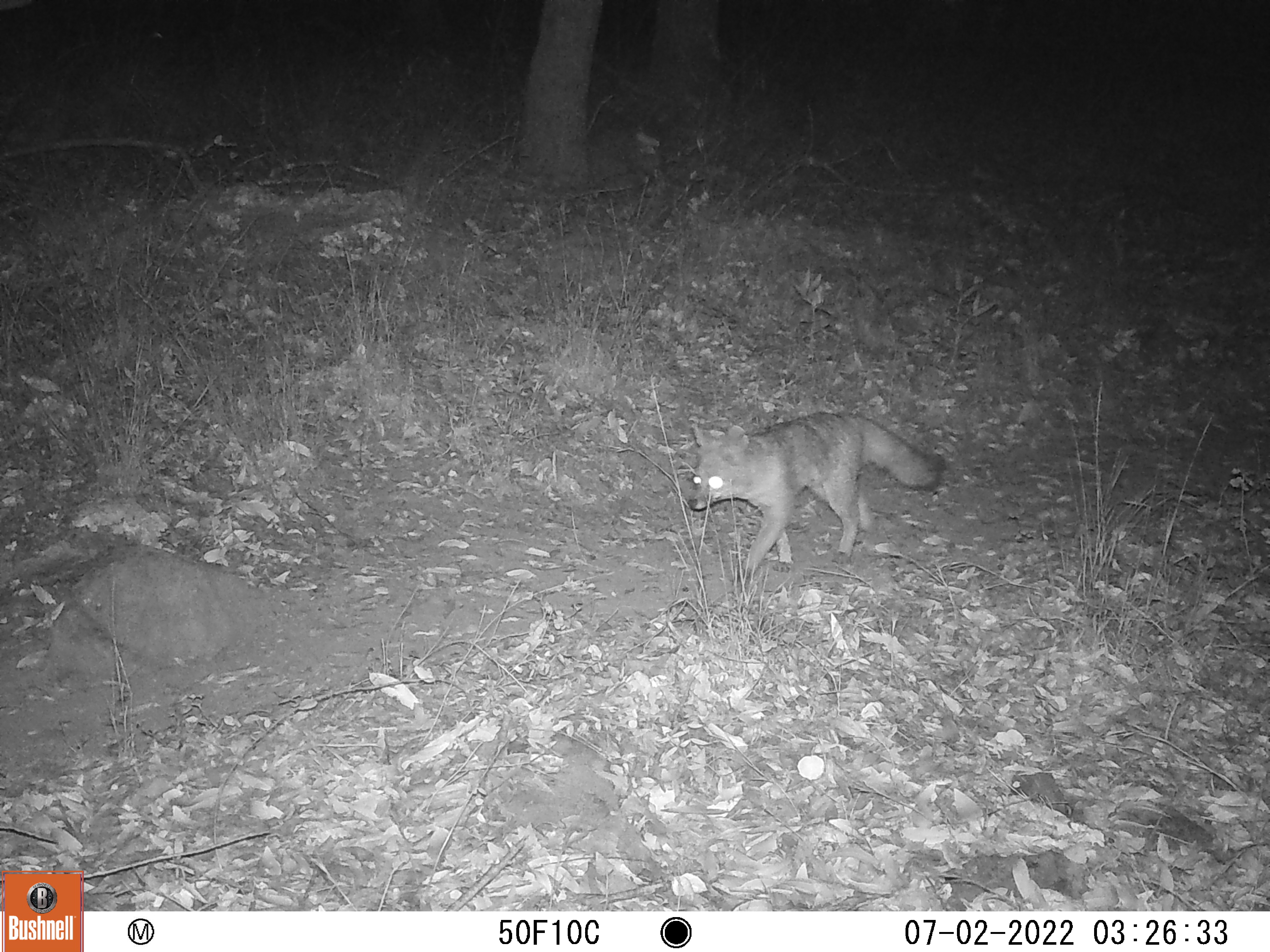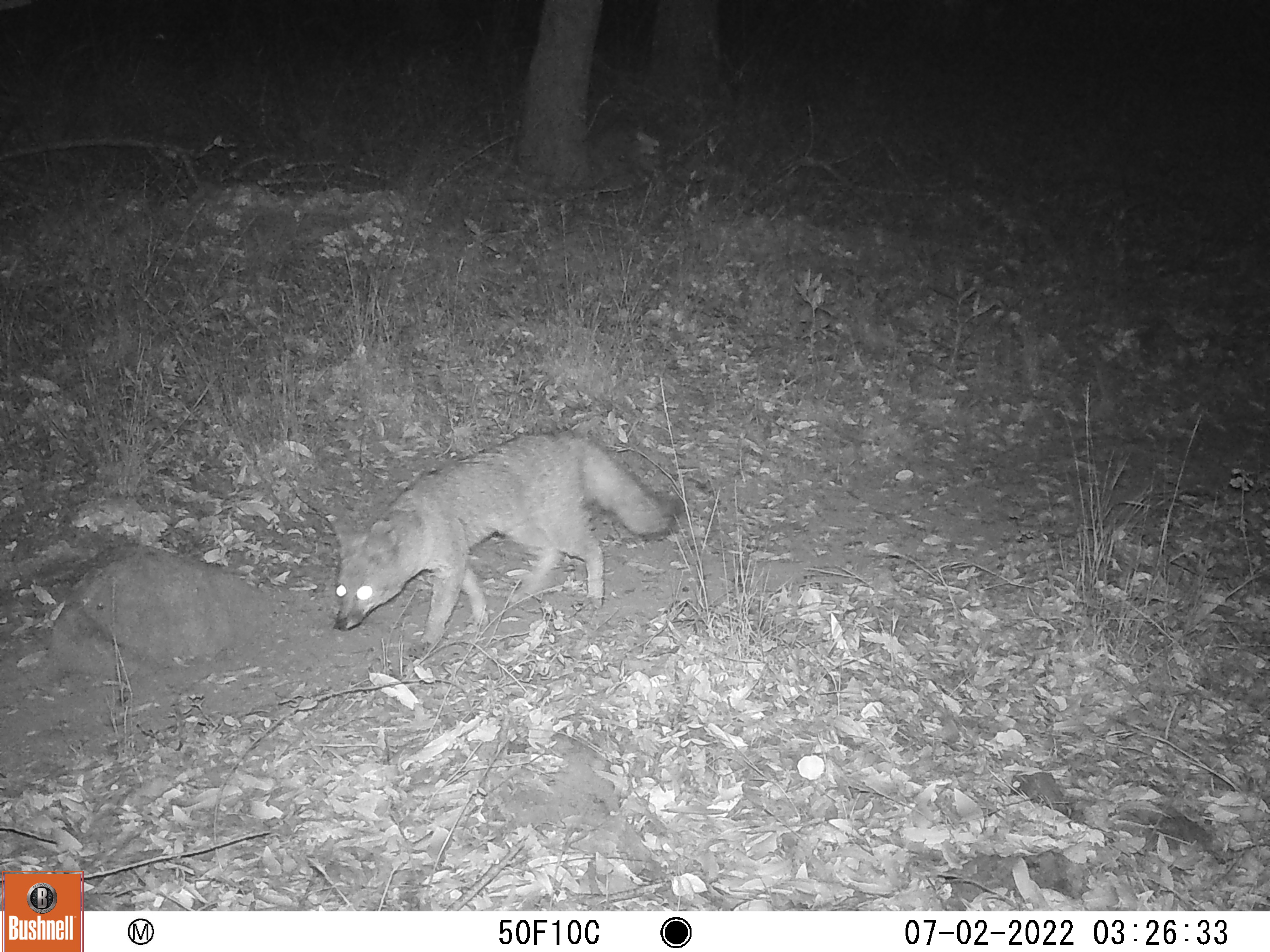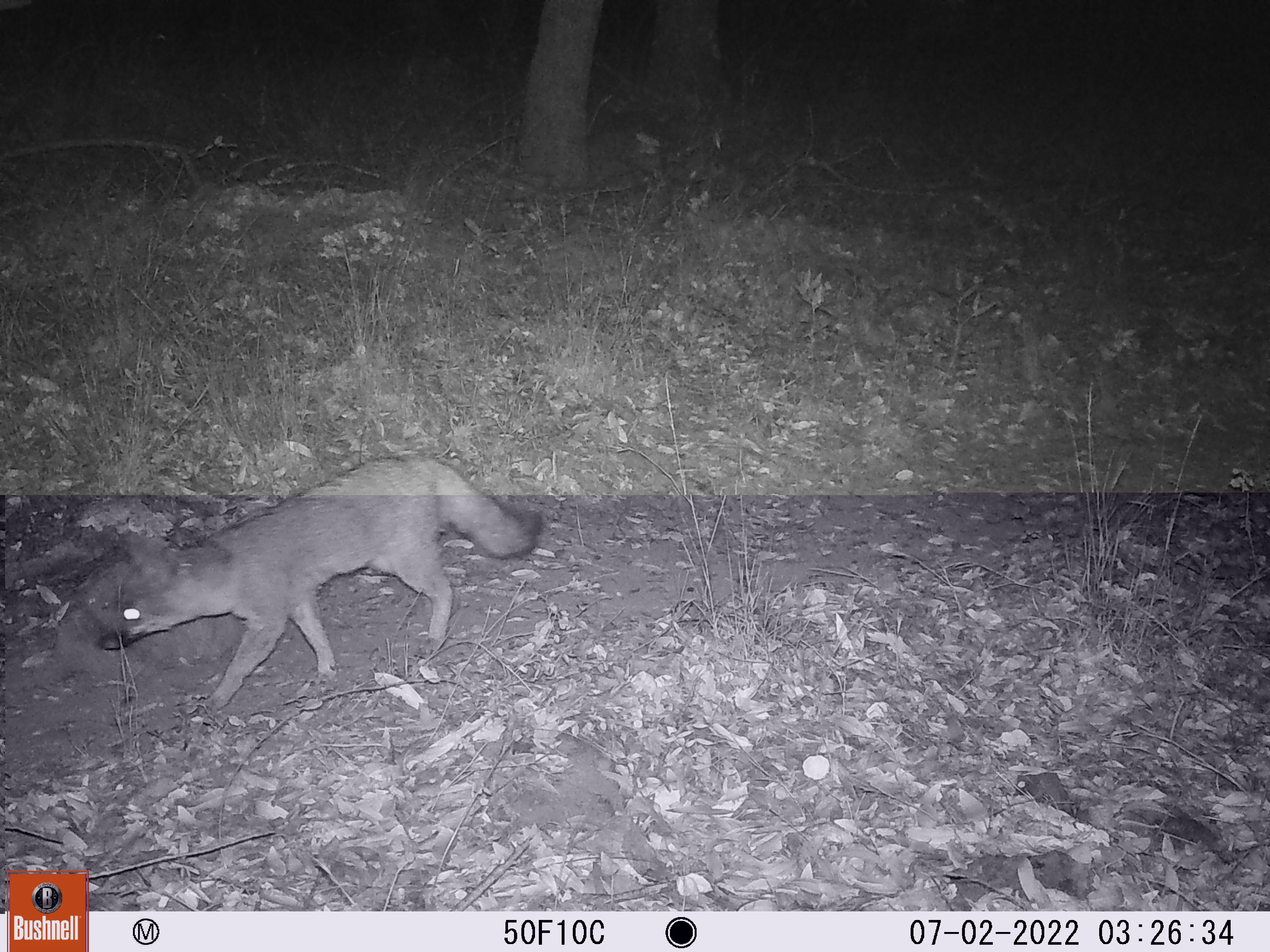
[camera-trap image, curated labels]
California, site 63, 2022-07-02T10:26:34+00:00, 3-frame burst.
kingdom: Animalia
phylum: Chordata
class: Mammalia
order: Carnivora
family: Canidae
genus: Urocyon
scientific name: Urocyon cinereoargenteus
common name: gray fox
Gray fox (Urocyon cinereoargenteus).